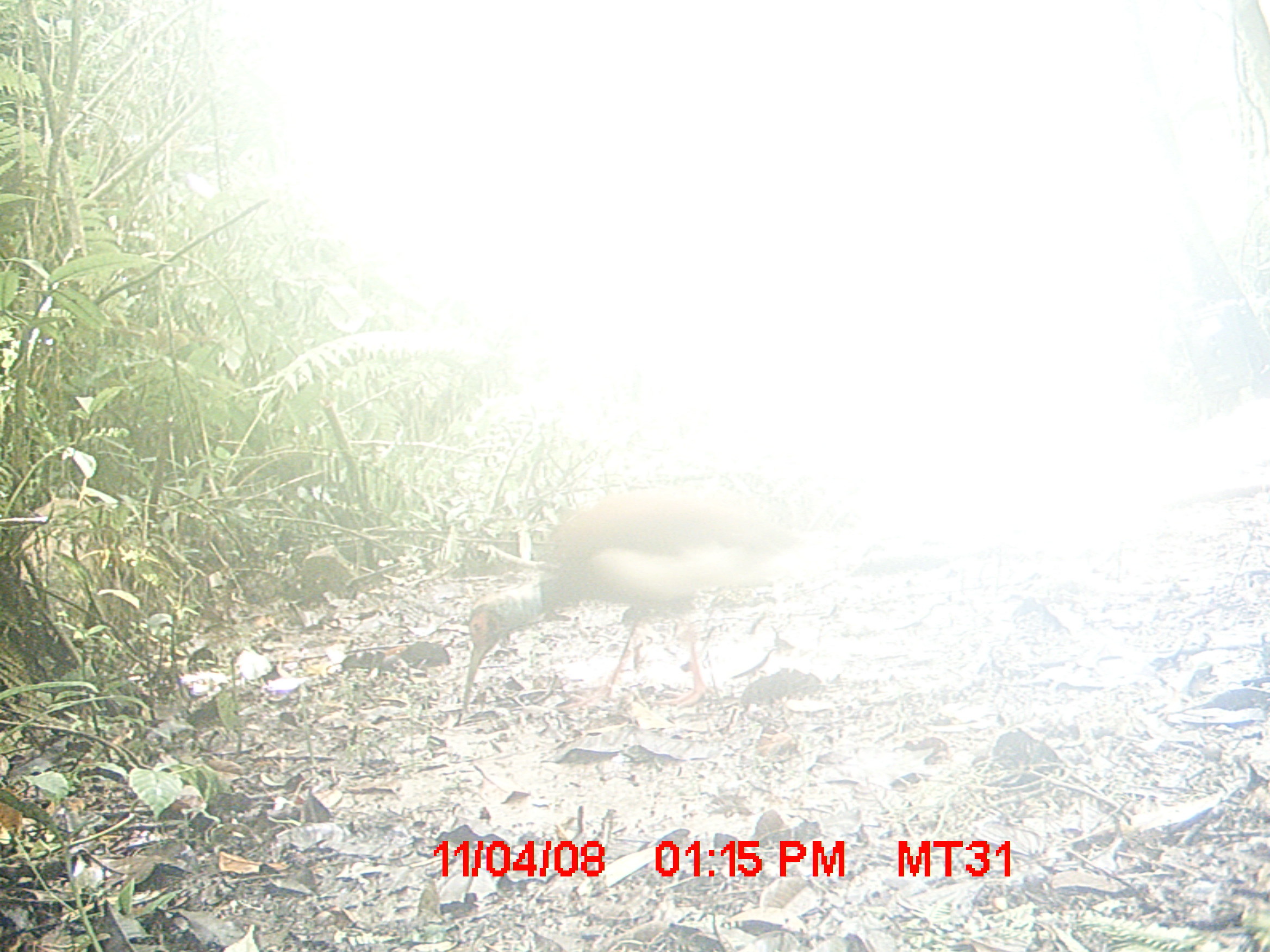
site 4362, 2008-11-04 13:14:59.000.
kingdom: Animalia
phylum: Chordata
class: Aves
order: Pelecaniformes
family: Threskiornithidae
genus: Lophotibis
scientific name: Lophotibis cristata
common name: madagascan ibis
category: lophotibis cristataa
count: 1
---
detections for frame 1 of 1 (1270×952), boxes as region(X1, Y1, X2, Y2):
lophotibis cristataa: region(458, 483, 810, 711)